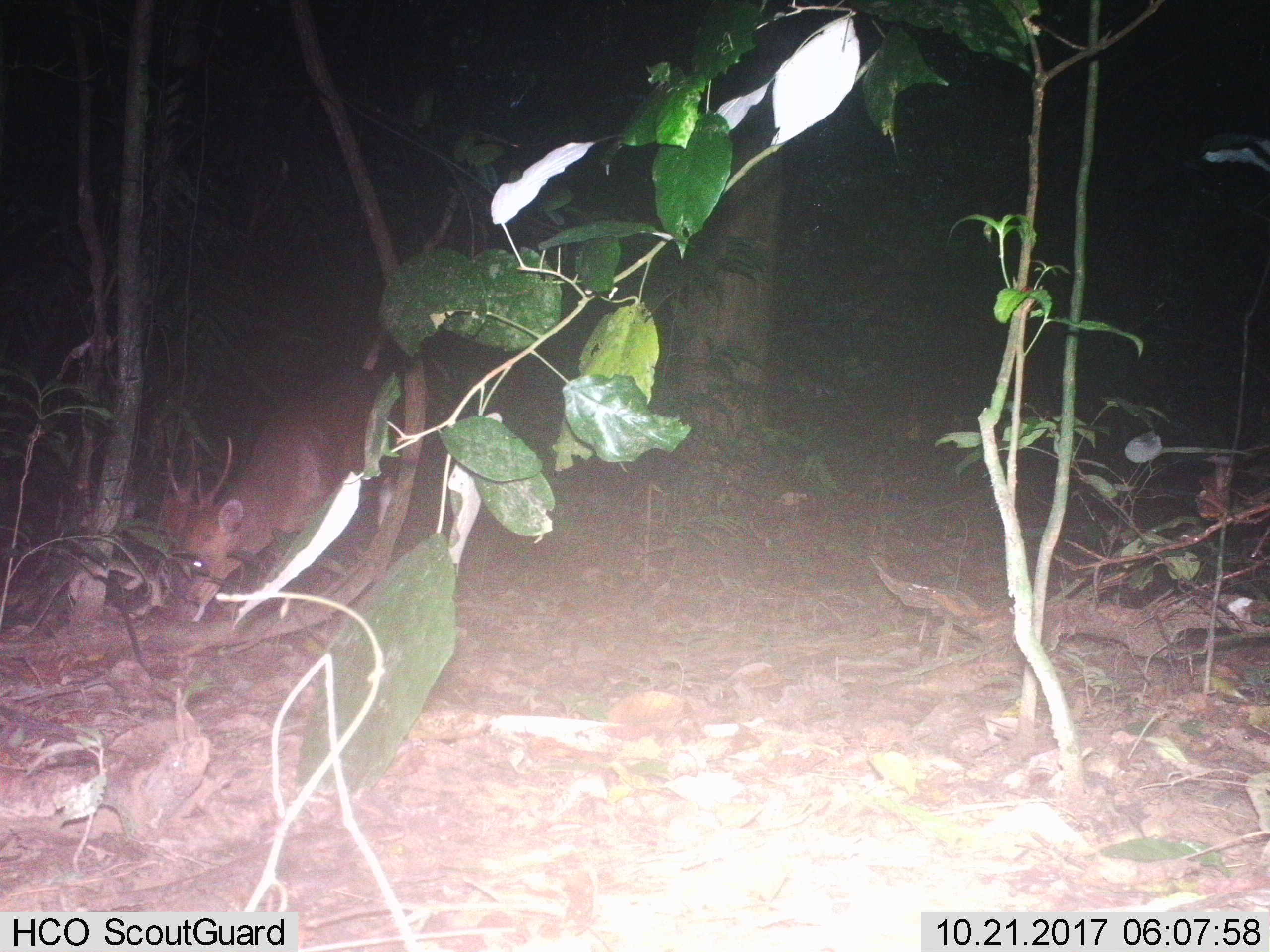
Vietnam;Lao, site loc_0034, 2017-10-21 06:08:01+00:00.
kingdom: Animalia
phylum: Chordata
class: Mammalia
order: Artiodactyla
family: Cervidae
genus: Muntiacus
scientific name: Muntiacus vuquangensis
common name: large-antlered muntjac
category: large antlered muntjac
Large antlered muntjac (large-antlered muntjac) (Muntiacus vuquangensis). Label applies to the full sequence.